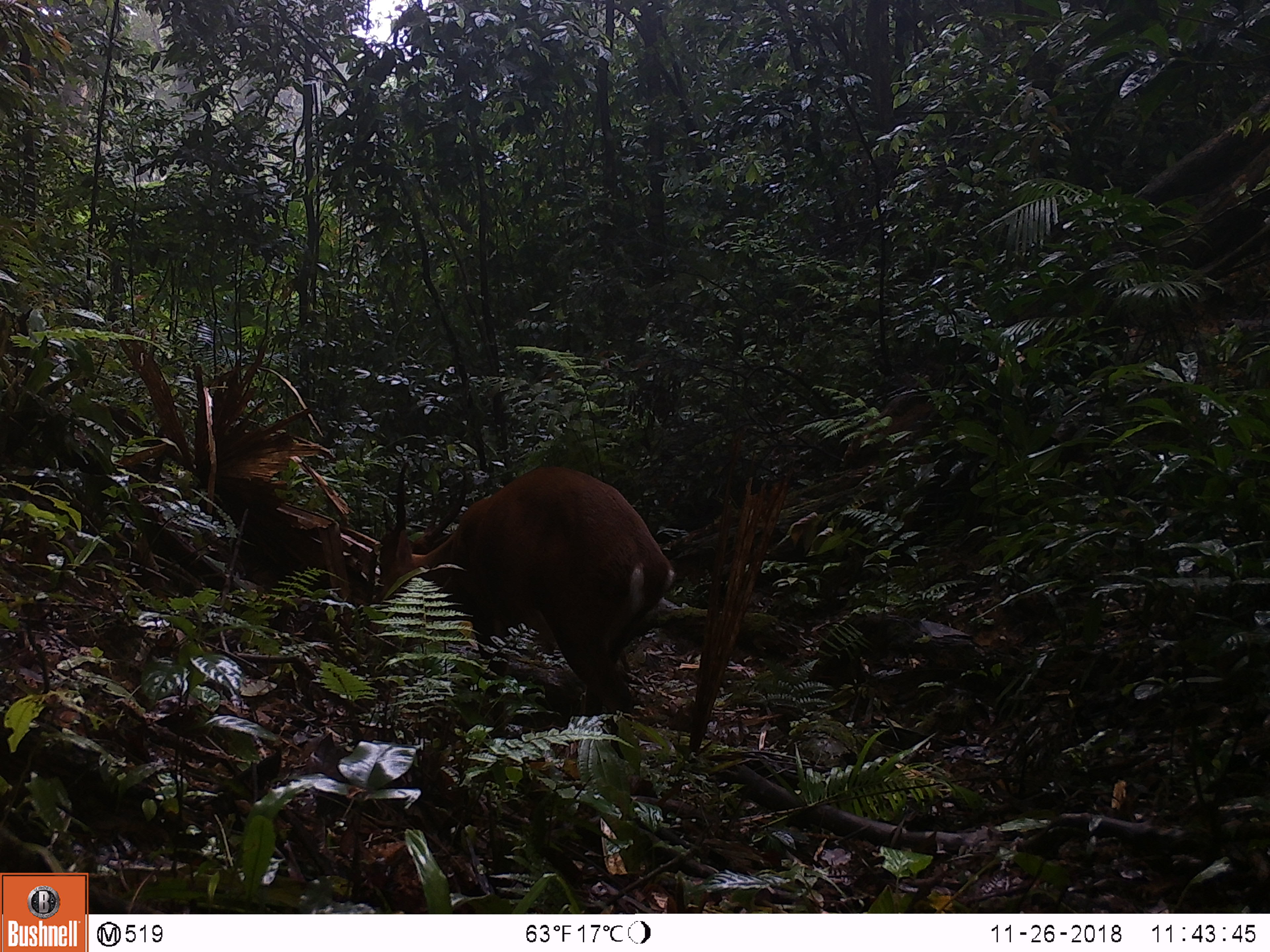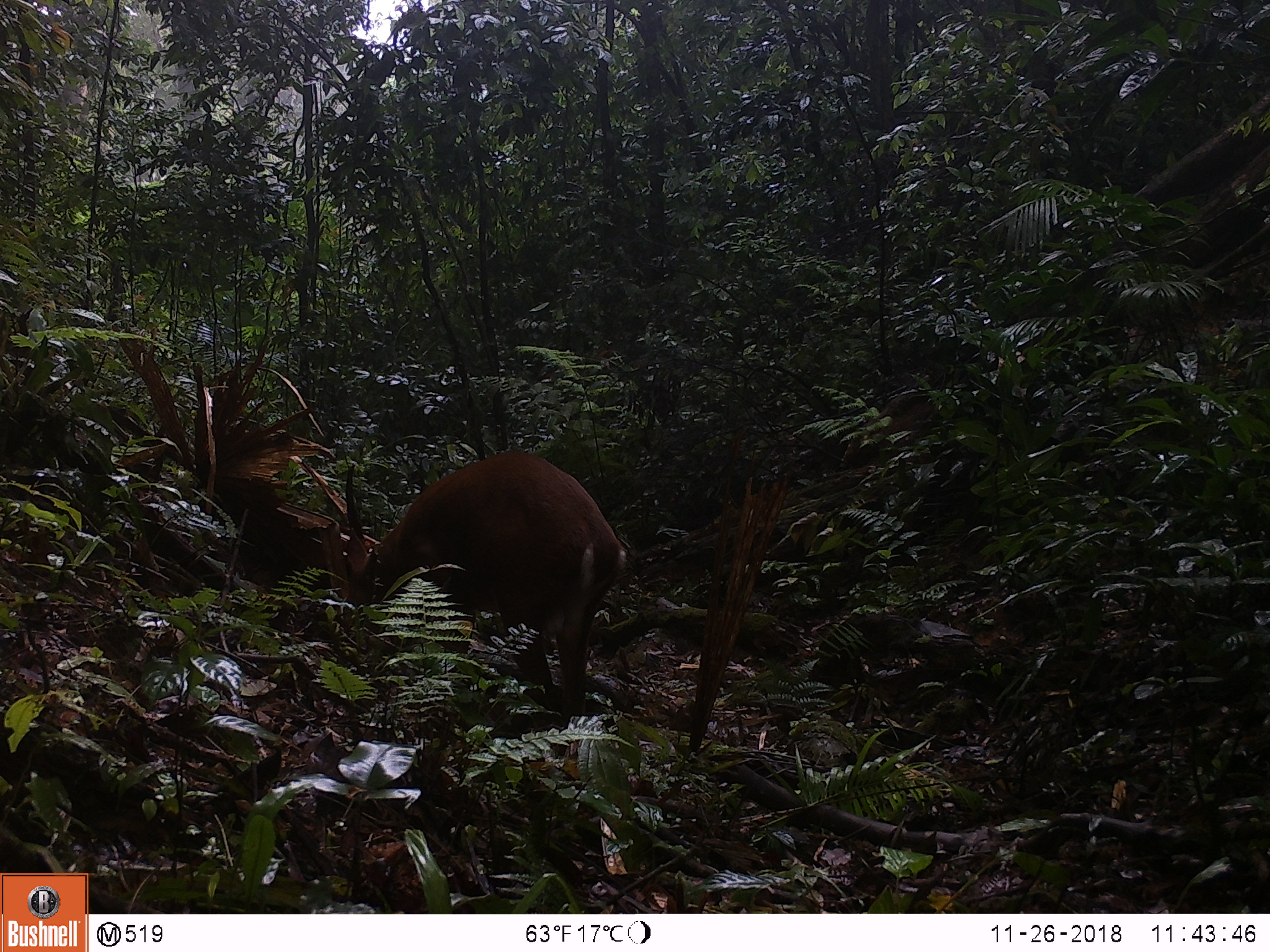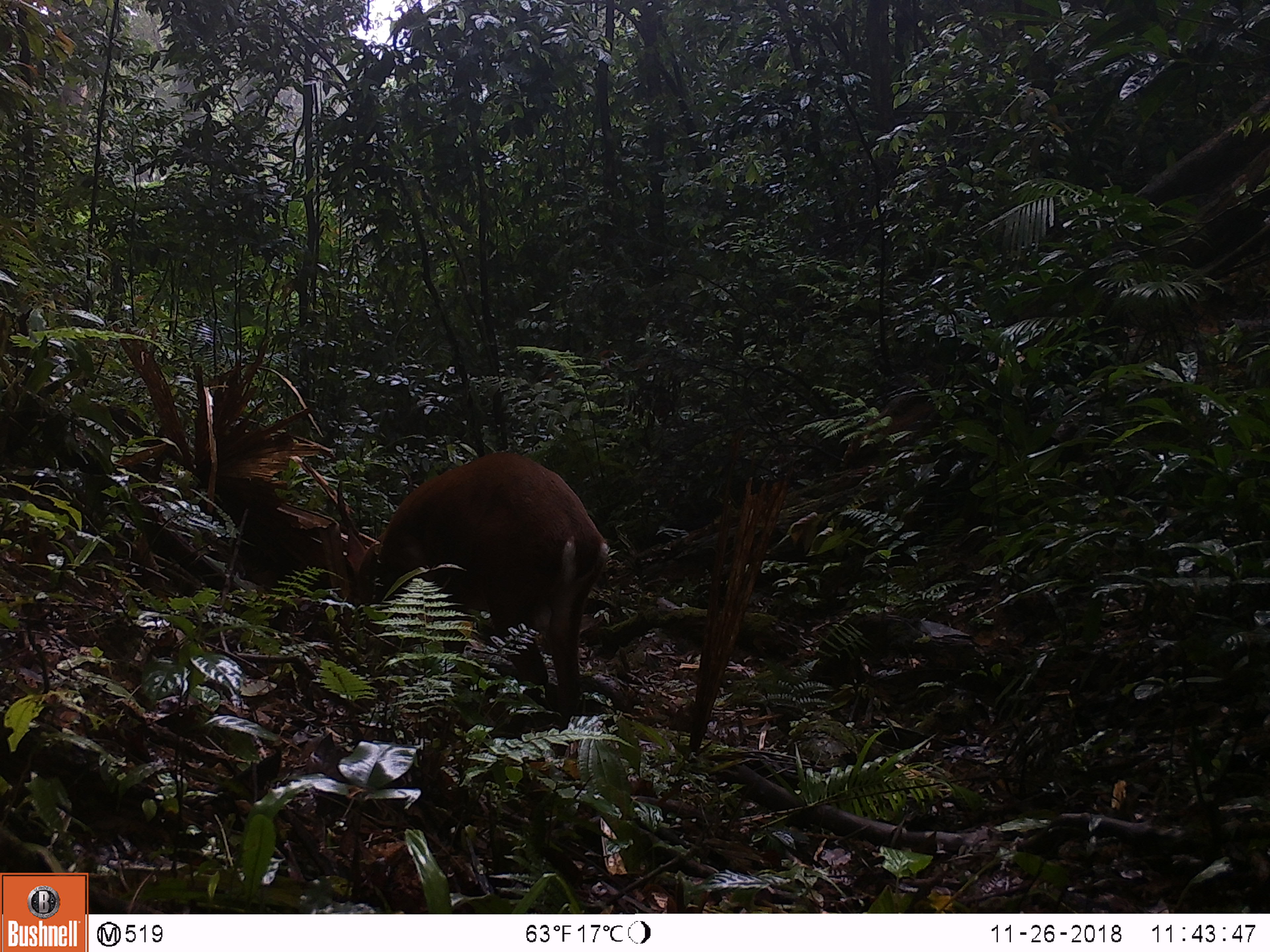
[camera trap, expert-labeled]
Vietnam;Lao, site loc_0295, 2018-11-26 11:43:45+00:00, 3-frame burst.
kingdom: Animalia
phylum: Chordata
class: Mammalia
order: Artiodactyla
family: Cervidae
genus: Muntiacus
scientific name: Muntiacus vuquangensis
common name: large-antlered muntjac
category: large antlered muntjac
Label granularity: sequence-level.